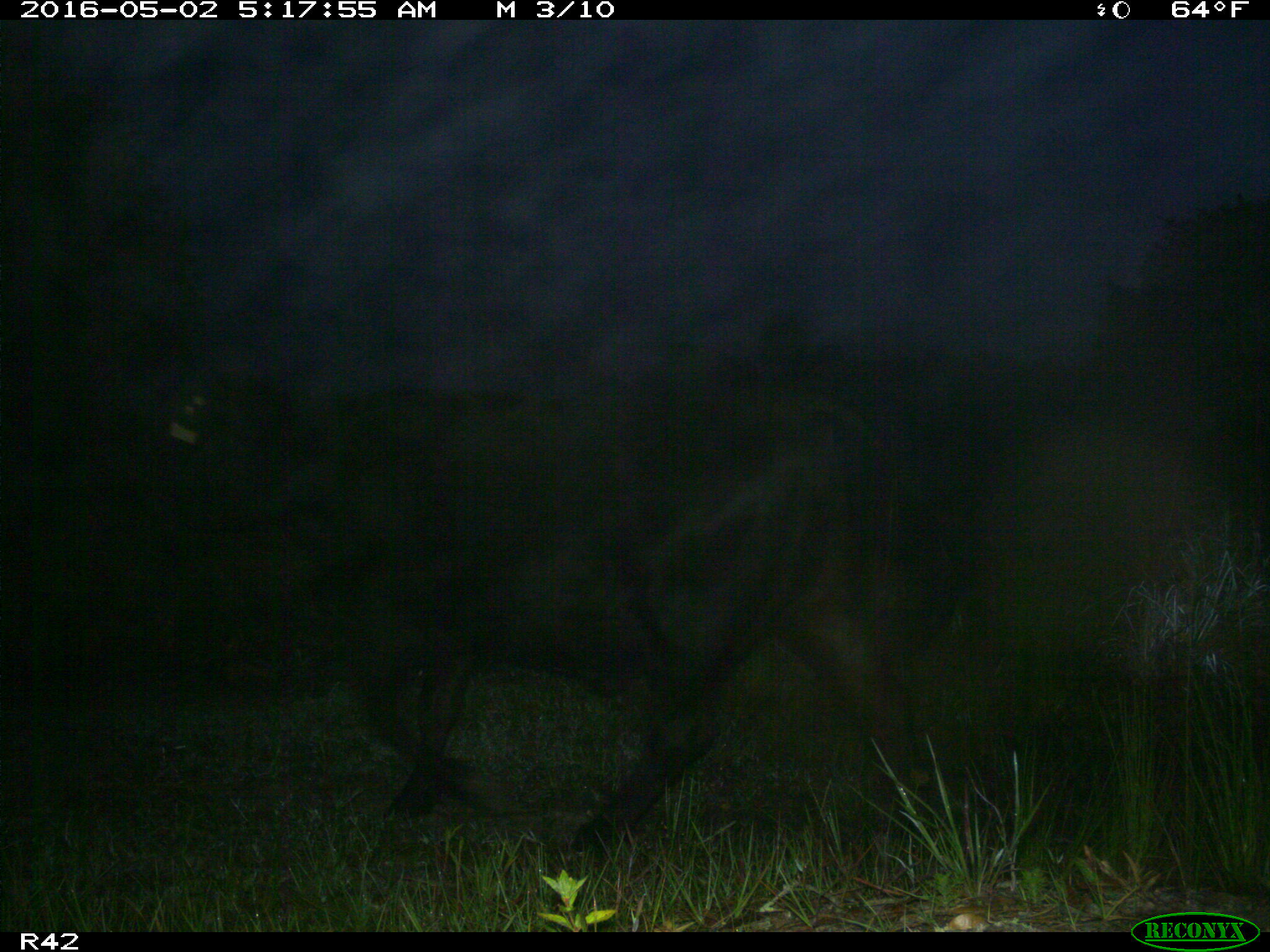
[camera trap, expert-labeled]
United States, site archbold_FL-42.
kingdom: Animalia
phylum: Chordata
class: Mammalia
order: Artiodactyla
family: Bovidae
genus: Bos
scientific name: Bos taurus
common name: domestic cow